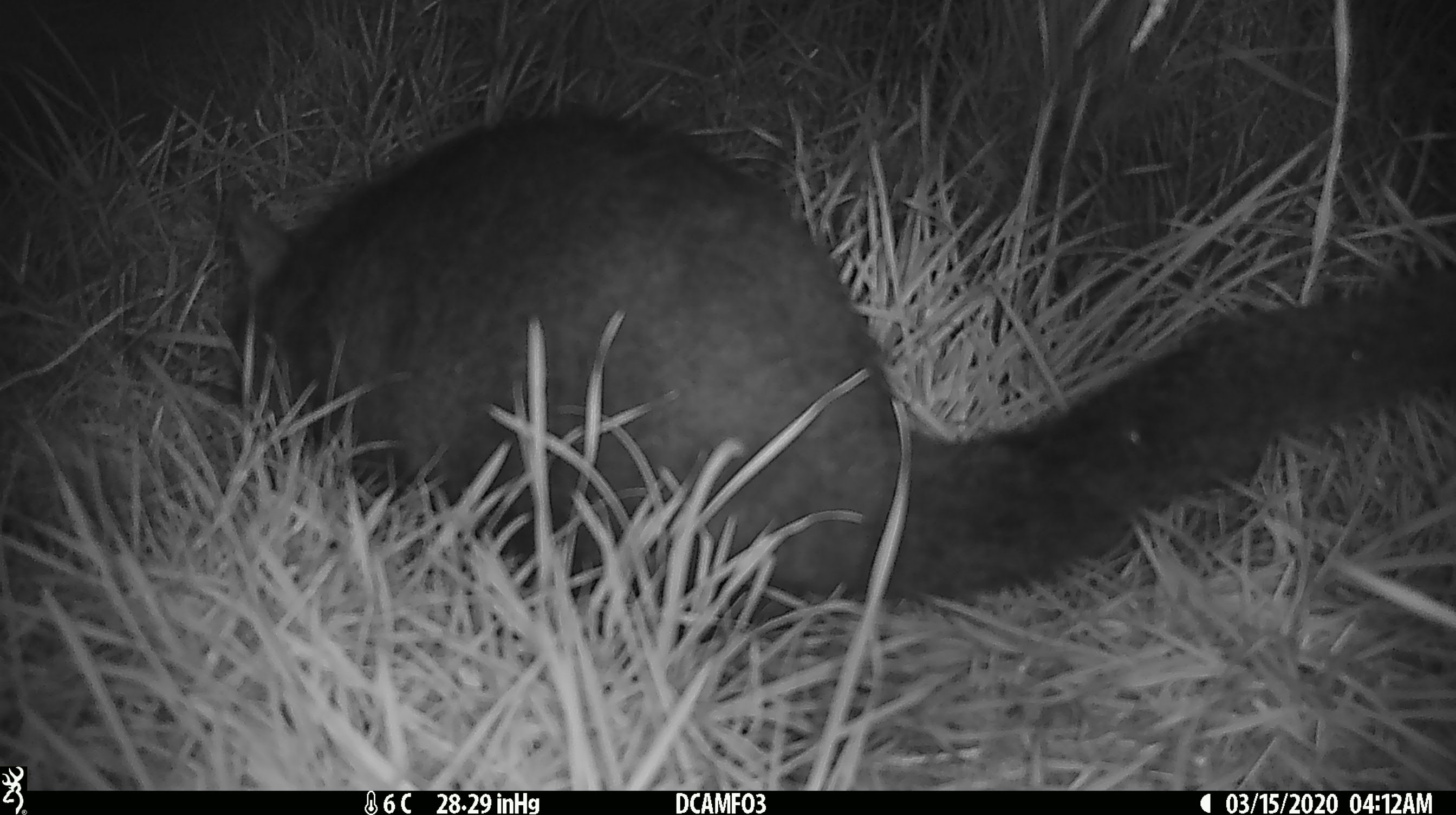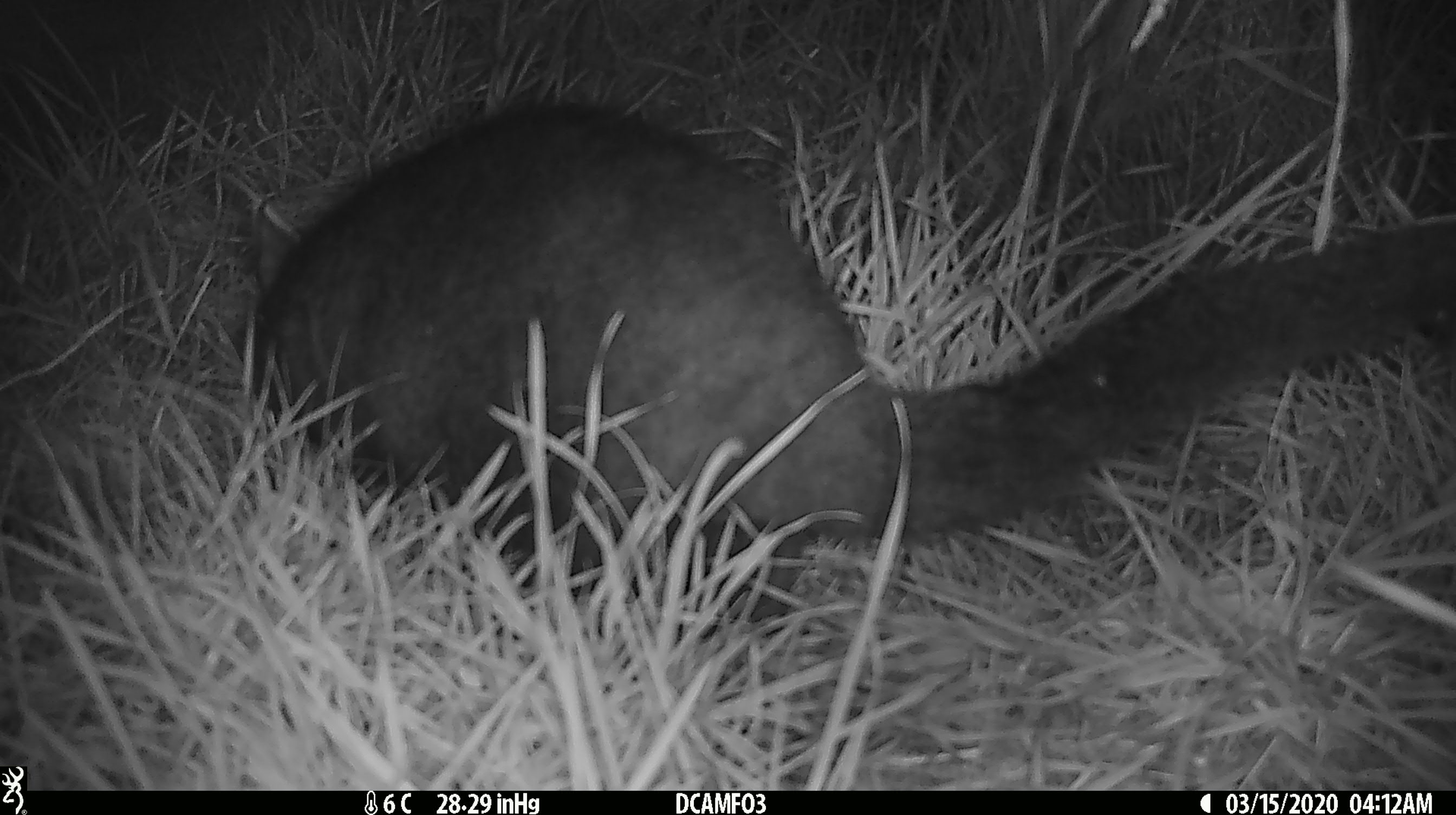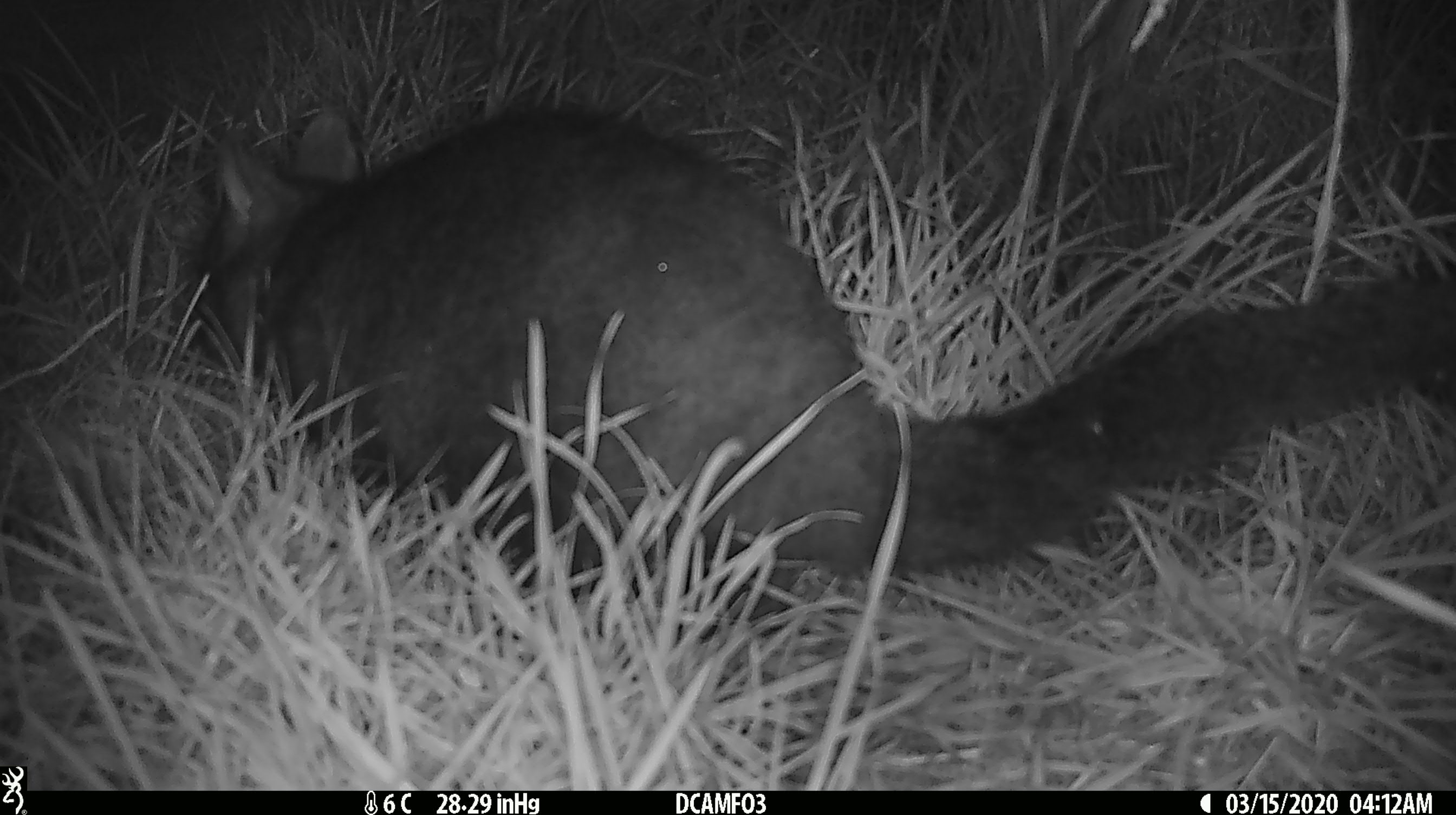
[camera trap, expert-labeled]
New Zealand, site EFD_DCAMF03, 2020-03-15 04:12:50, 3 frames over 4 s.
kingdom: Animalia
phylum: Chordata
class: Mammalia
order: Diprotodontia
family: Phalangeridae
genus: Trichosurus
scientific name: Trichosurus vulpecula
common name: common brushtail possum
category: possum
Possum (common brushtail possum) (Trichosurus vulpecula).